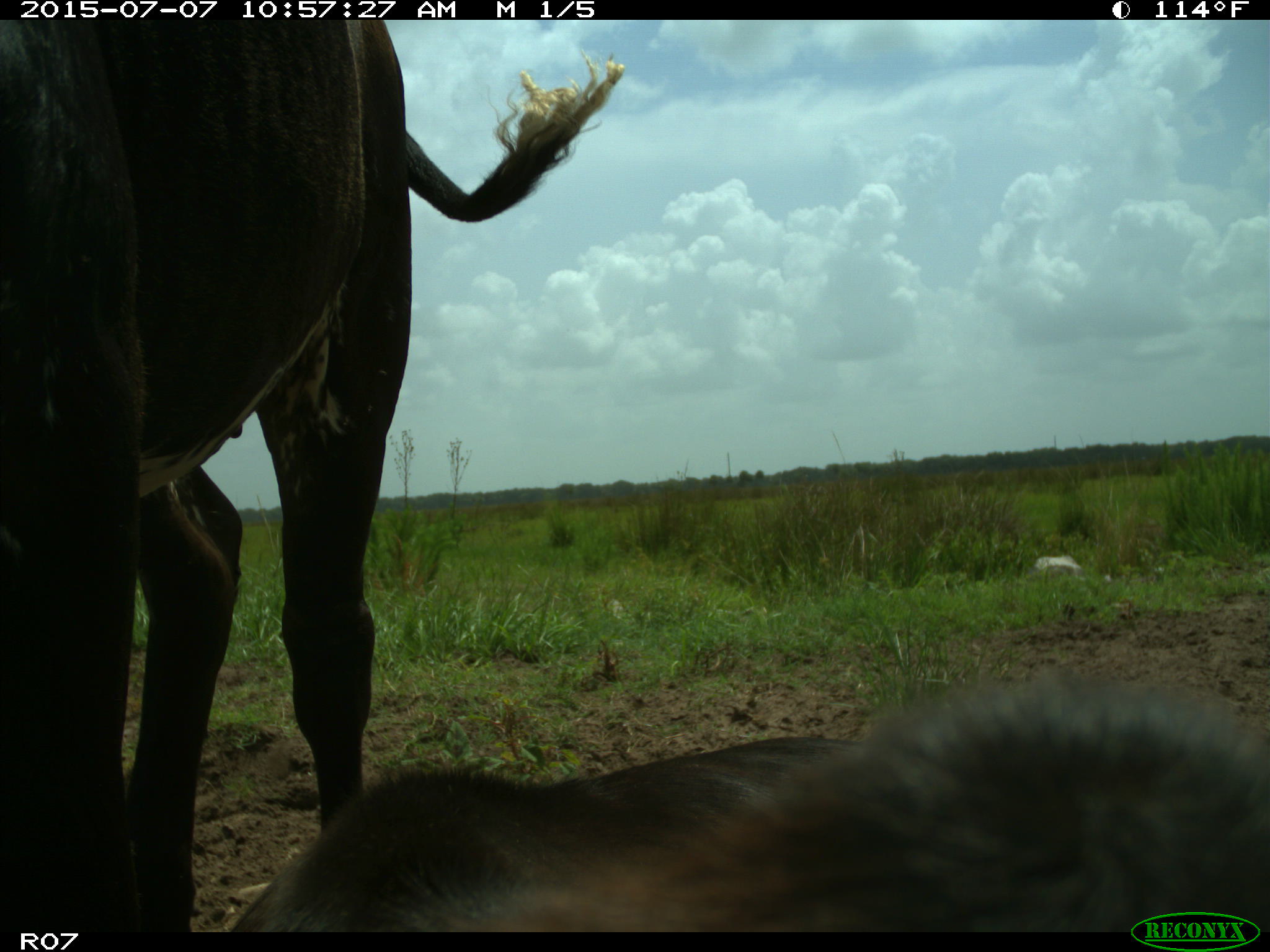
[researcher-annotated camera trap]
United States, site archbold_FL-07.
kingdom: Animalia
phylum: Chordata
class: Mammalia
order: Artiodactyla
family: Bovidae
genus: Bos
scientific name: Bos taurus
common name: domestic cow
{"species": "Bos taurus (domestic cow)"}